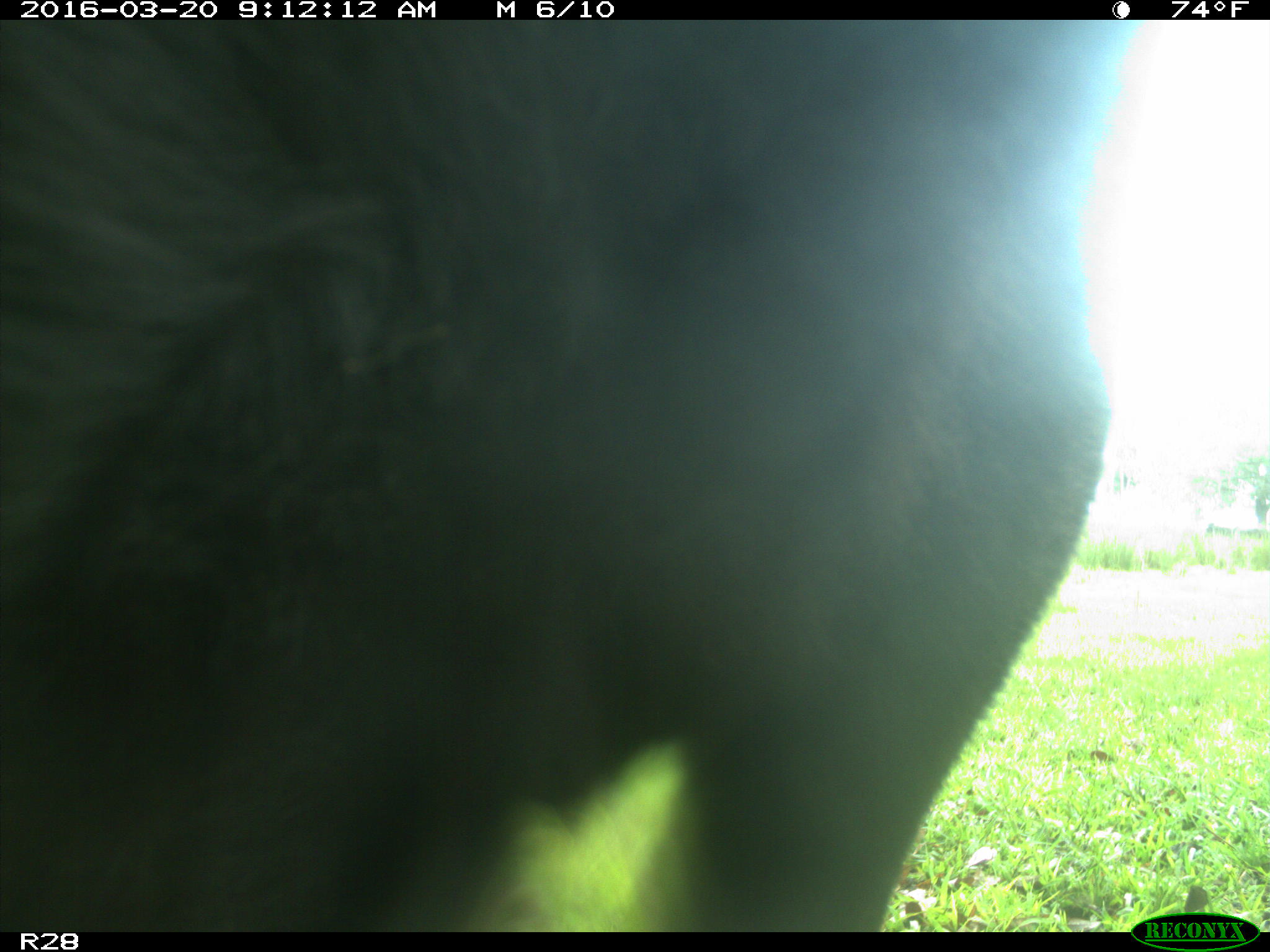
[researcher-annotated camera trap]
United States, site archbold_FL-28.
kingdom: Animalia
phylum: Chordata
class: Mammalia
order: Artiodactyla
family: Bovidae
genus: Bos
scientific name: Bos taurus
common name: domestic cow